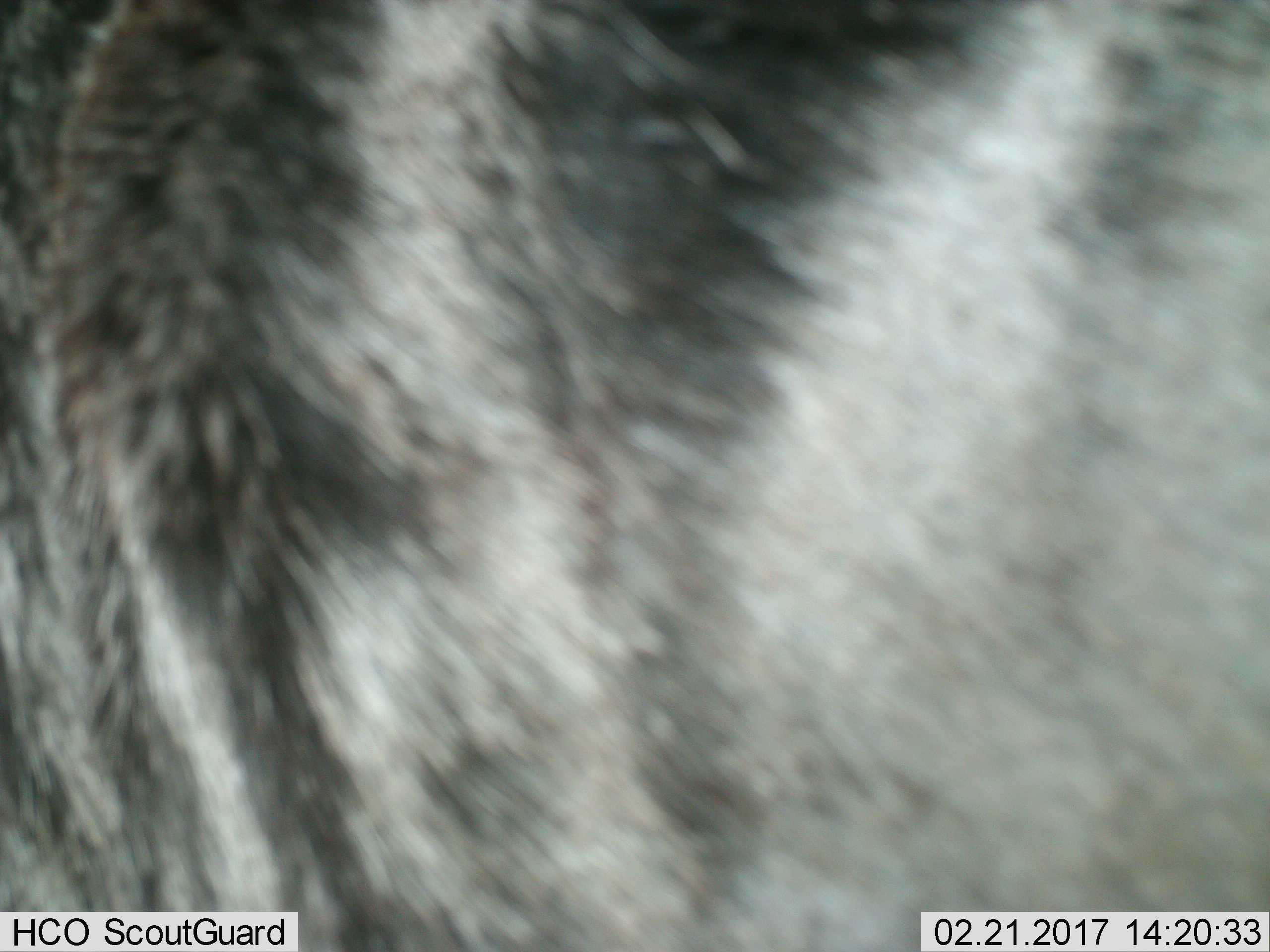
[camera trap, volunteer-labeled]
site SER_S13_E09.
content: unidentified animal